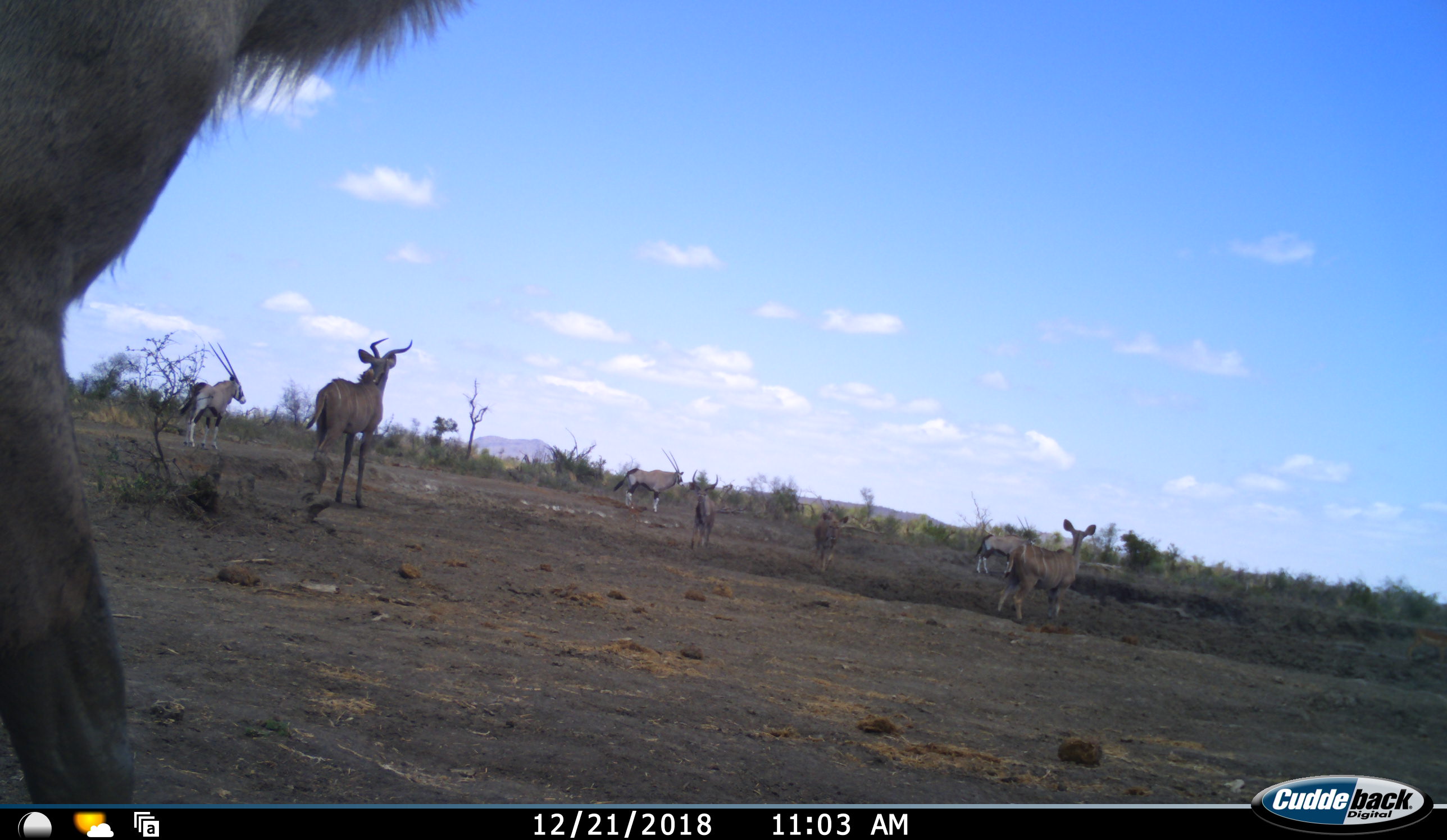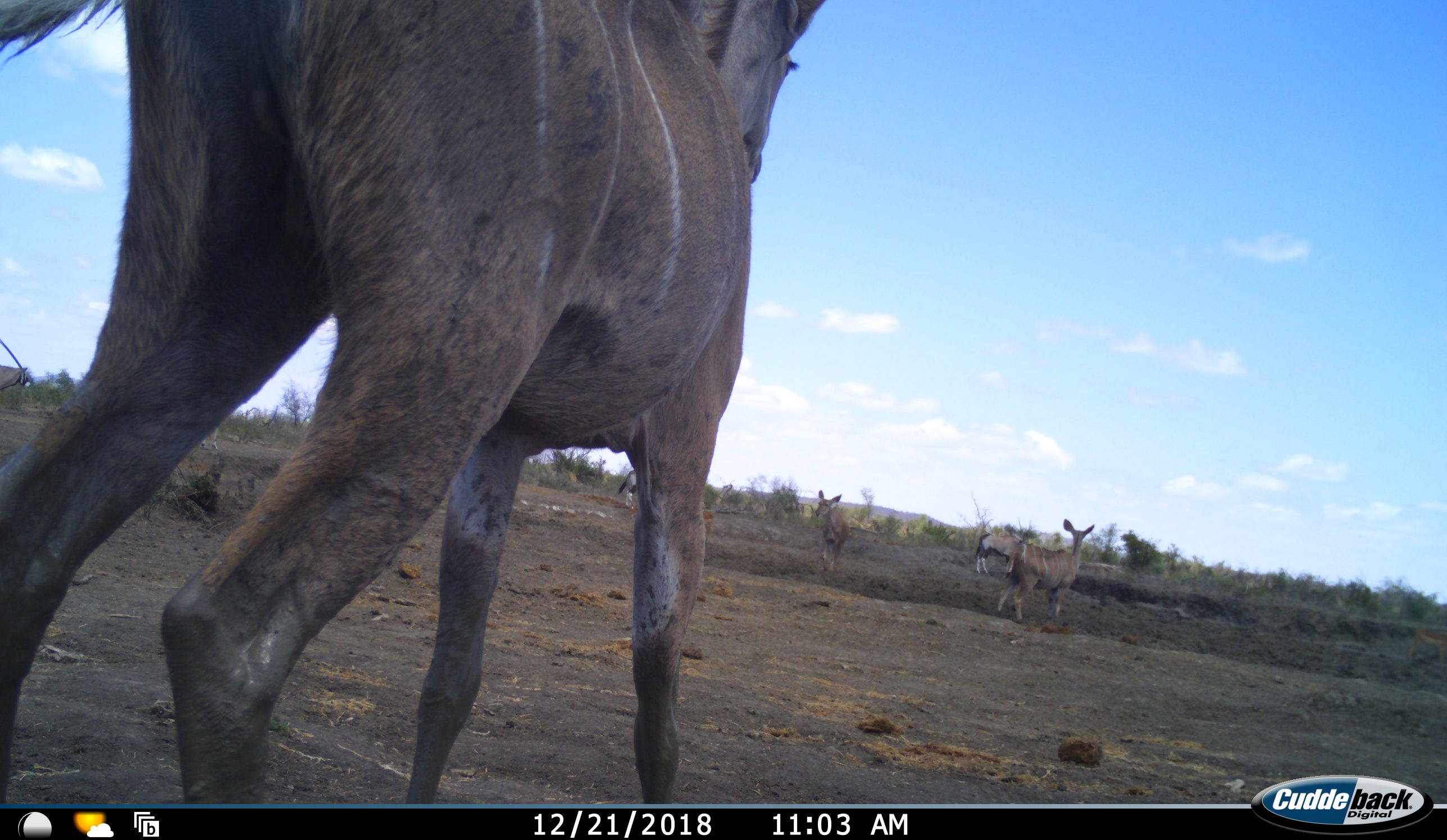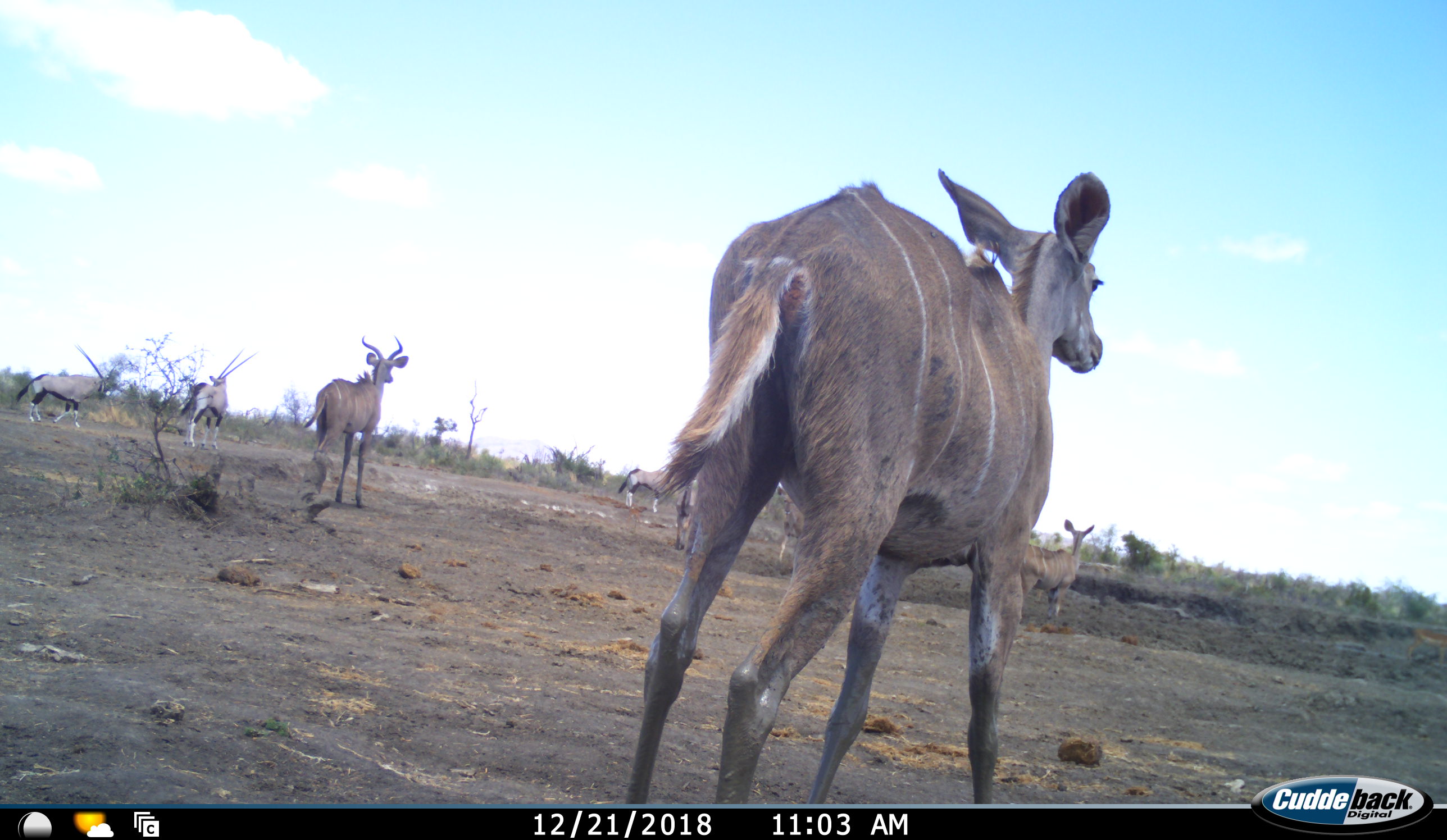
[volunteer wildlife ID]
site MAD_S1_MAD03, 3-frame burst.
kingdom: Animalia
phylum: Chordata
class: Mammalia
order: Artiodactyla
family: Bovidae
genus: Oryx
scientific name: Oryx gazella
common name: gemsbok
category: oryx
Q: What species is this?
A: Oryx (gemsbok) (Oryx gazella).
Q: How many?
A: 4.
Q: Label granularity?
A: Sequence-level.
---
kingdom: Animalia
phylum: Chordata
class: Mammalia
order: Artiodactyla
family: Bovidae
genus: Tragelaphus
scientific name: Tragelaphus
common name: kudu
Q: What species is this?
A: Kudu (Tragelaphus).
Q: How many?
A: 5.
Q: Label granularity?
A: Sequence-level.